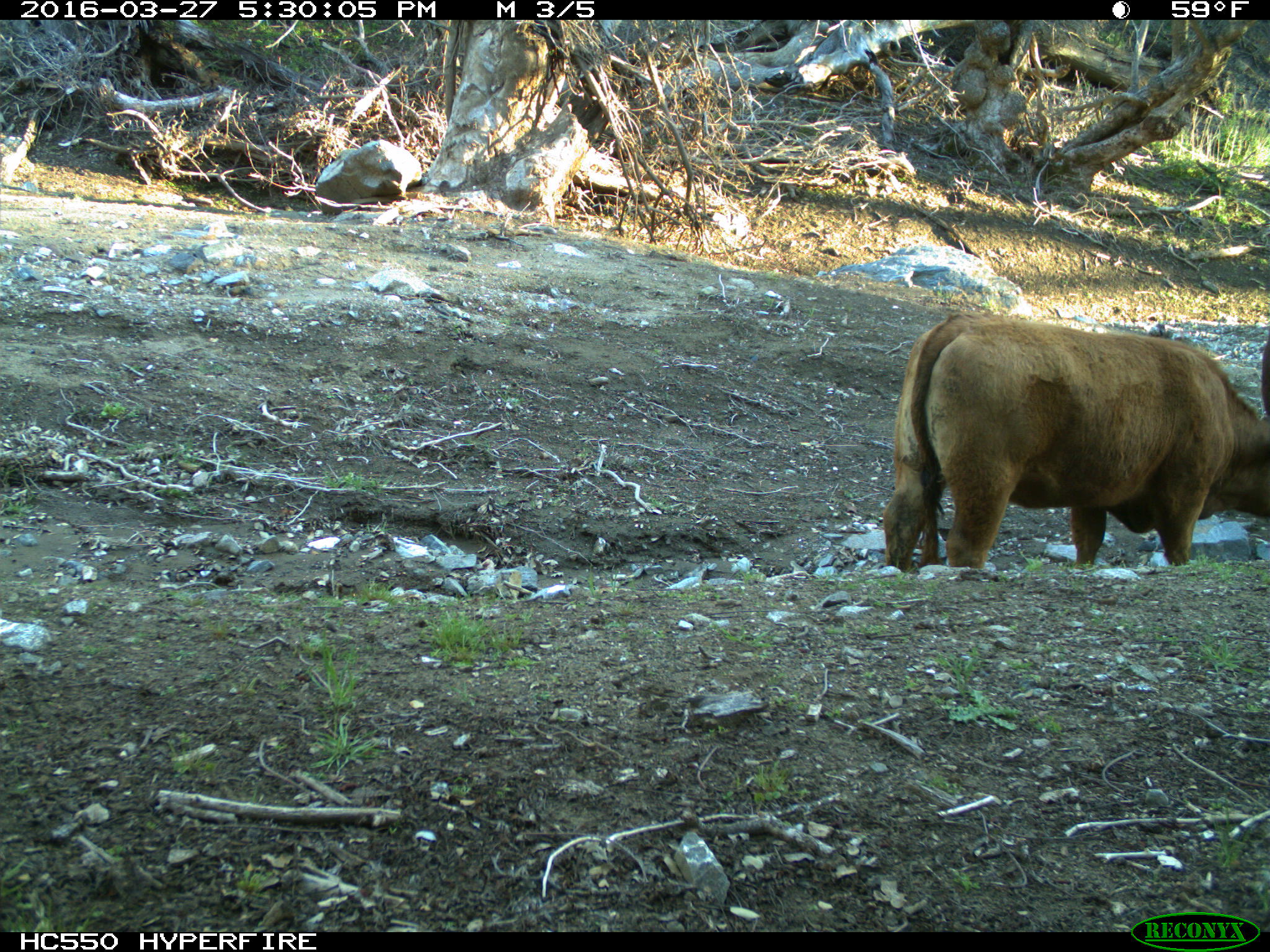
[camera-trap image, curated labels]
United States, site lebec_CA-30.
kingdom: Animalia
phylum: Chordata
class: Mammalia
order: Artiodactyla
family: Bovidae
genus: Bos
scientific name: Bos taurus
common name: domestic cow